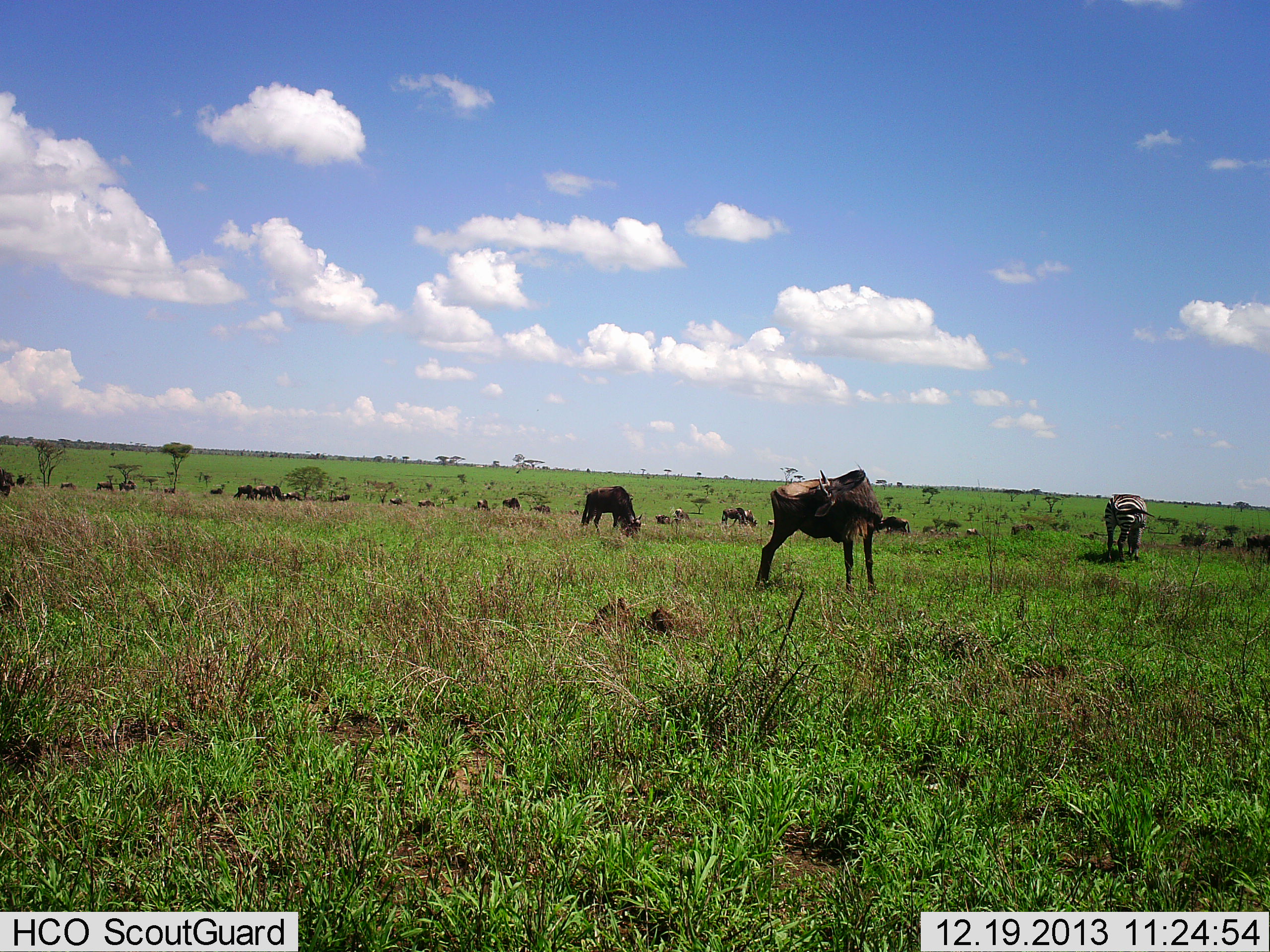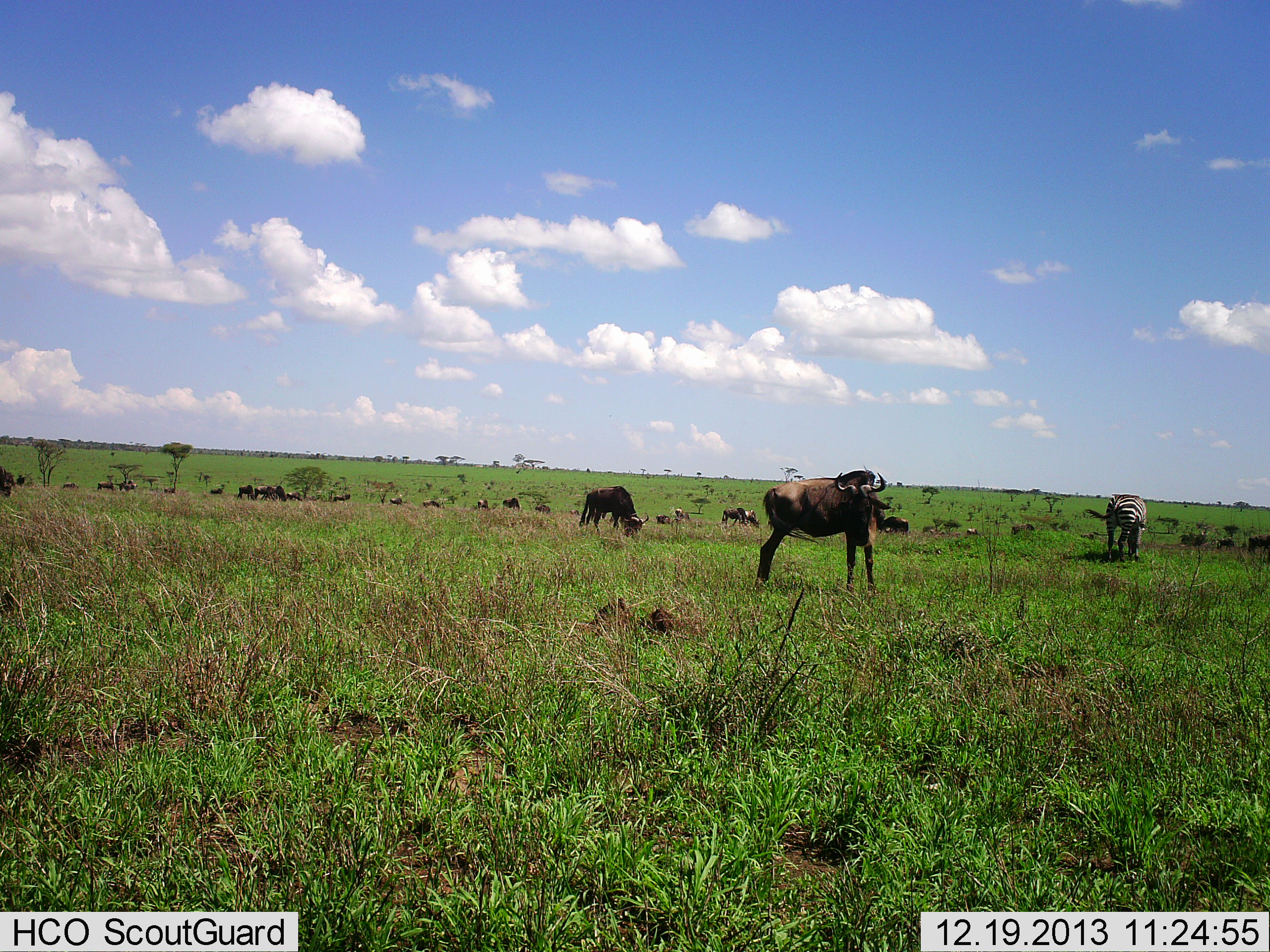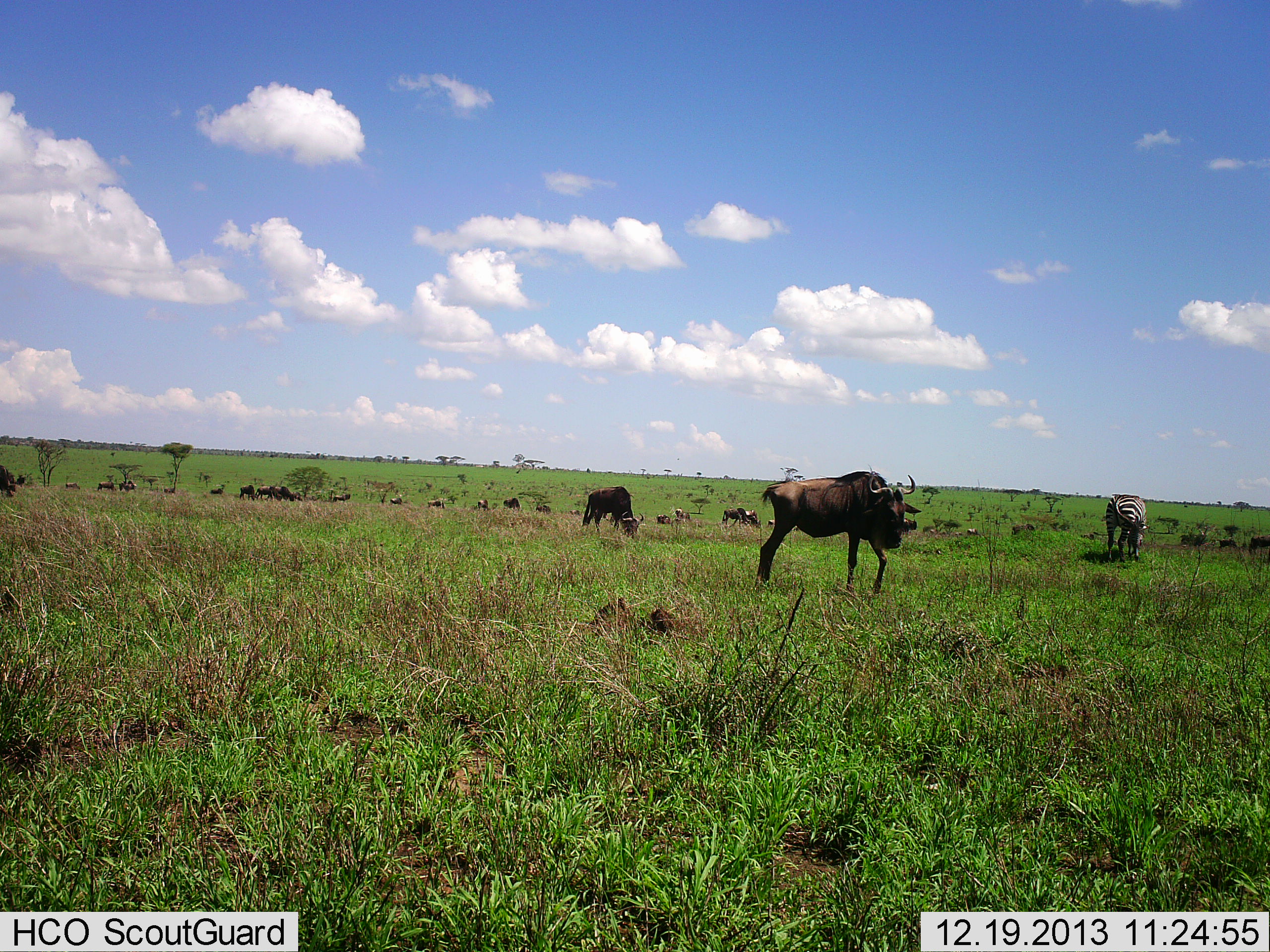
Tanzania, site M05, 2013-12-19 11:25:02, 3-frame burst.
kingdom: Animalia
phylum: Chordata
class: Mammalia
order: Artiodactyla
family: Bovidae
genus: Connochaetes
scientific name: Connochaetes taurinus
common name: blue wildebeest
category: wildebeest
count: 11-50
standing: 64%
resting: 9%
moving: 9%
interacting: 9%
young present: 0%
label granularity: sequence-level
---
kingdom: Animalia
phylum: Chordata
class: Mammalia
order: Perissodactyla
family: Equidae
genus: Equus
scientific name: Equus quagga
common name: plains zebra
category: zebra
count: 1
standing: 20%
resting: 0%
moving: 0%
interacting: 0%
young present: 0%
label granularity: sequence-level